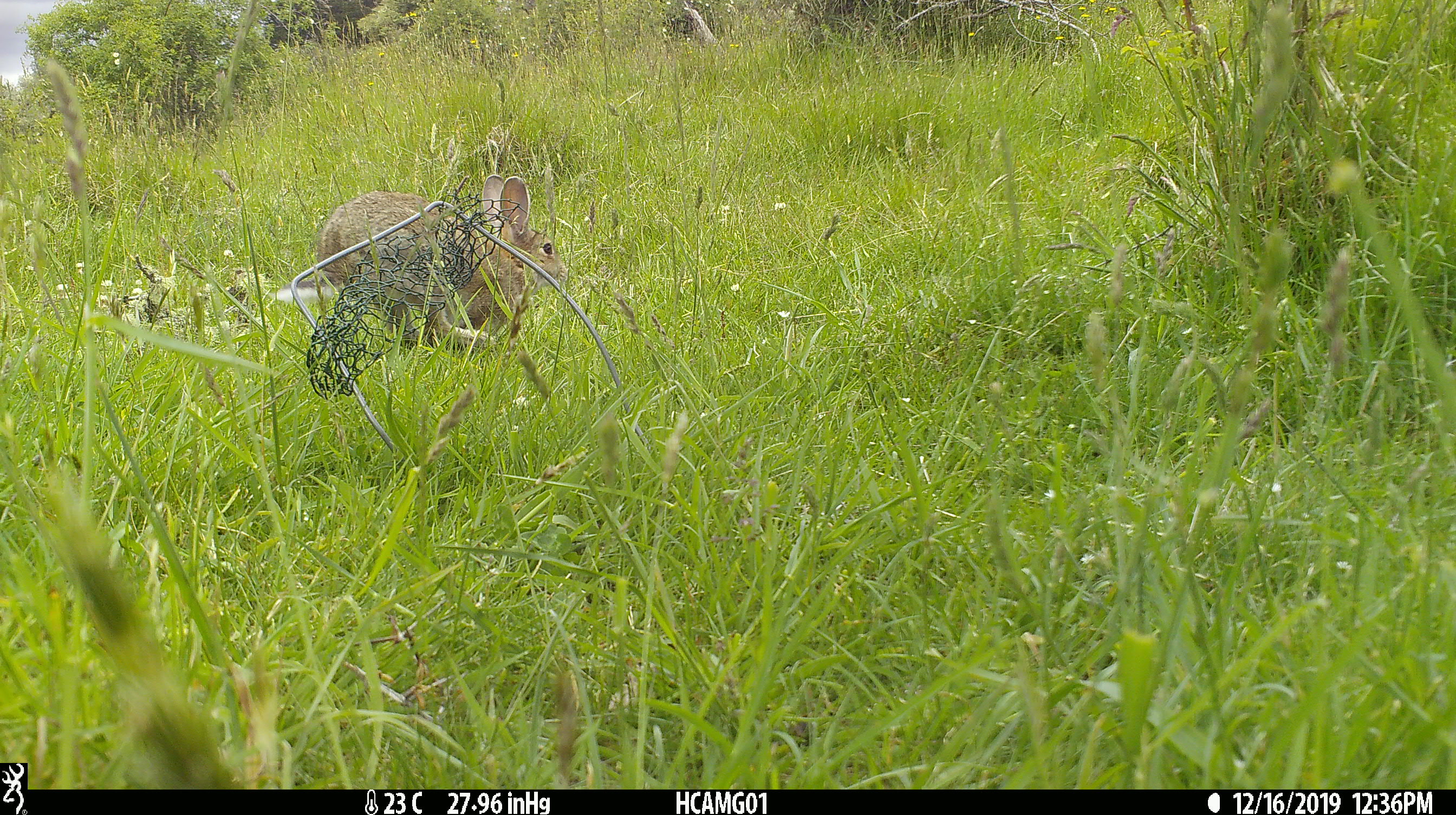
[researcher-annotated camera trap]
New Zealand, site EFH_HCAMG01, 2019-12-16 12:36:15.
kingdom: Animalia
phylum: Chordata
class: Mammalia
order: Lagomorpha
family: Leporidae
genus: Lepus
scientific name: Lepus europaeus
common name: brown hare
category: hare